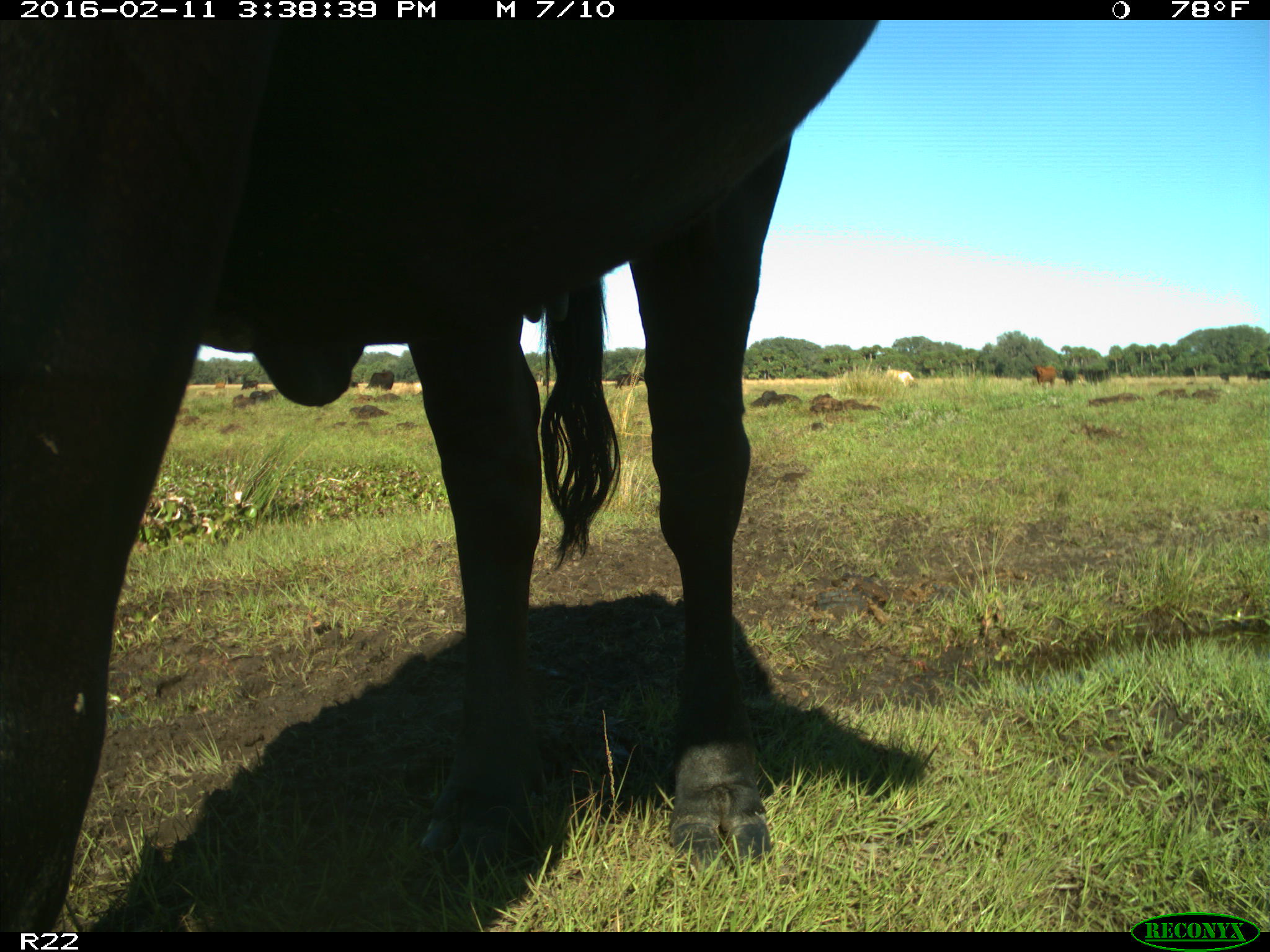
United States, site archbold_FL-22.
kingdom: Animalia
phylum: Chordata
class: Mammalia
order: Artiodactyla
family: Bovidae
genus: Bos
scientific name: Bos taurus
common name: domestic cow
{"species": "Bos taurus (domestic cow)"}